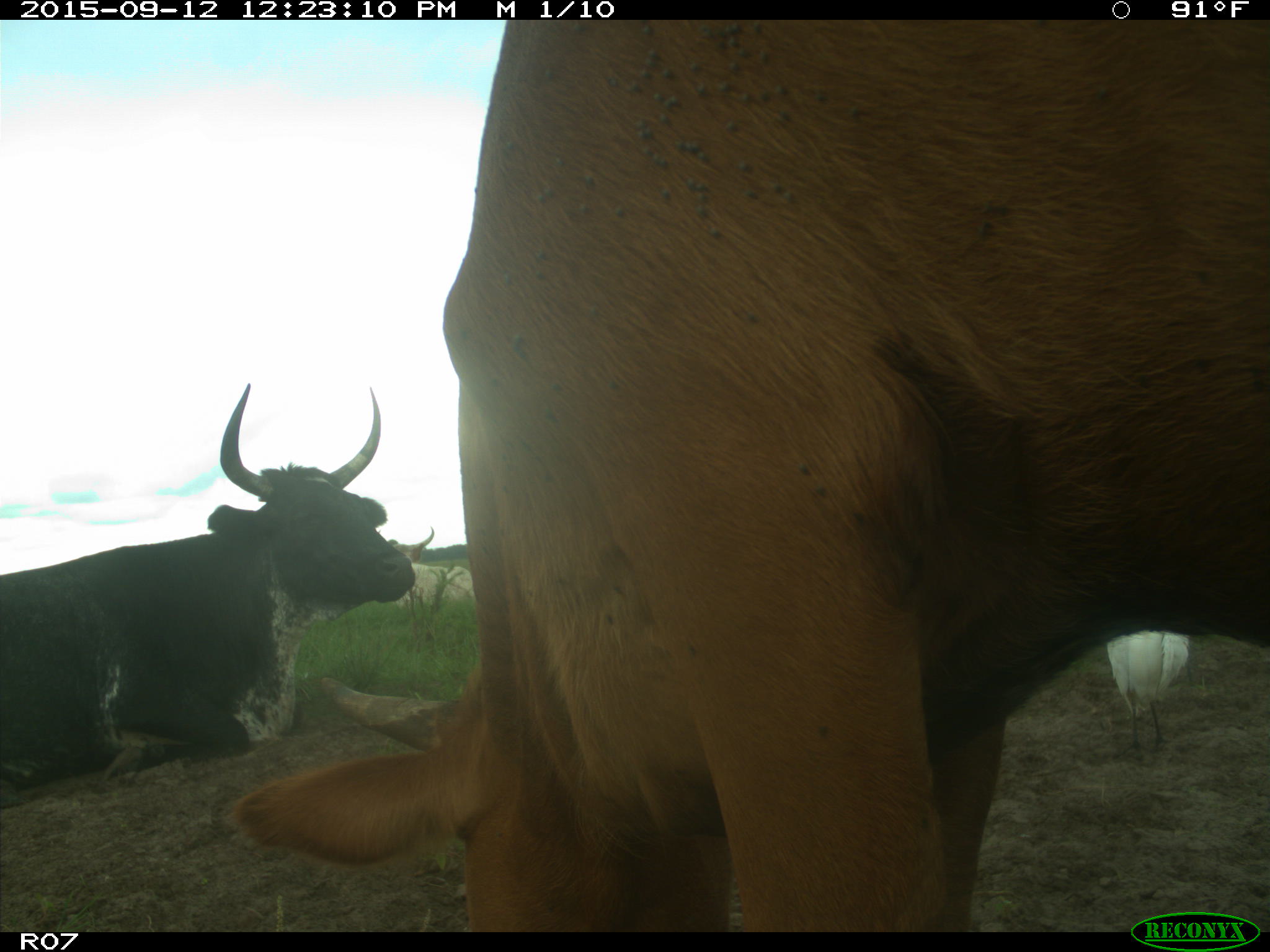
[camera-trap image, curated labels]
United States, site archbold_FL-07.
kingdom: Animalia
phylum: Chordata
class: Mammalia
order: Artiodactyla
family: Bovidae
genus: Bos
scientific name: Bos taurus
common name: domestic cow